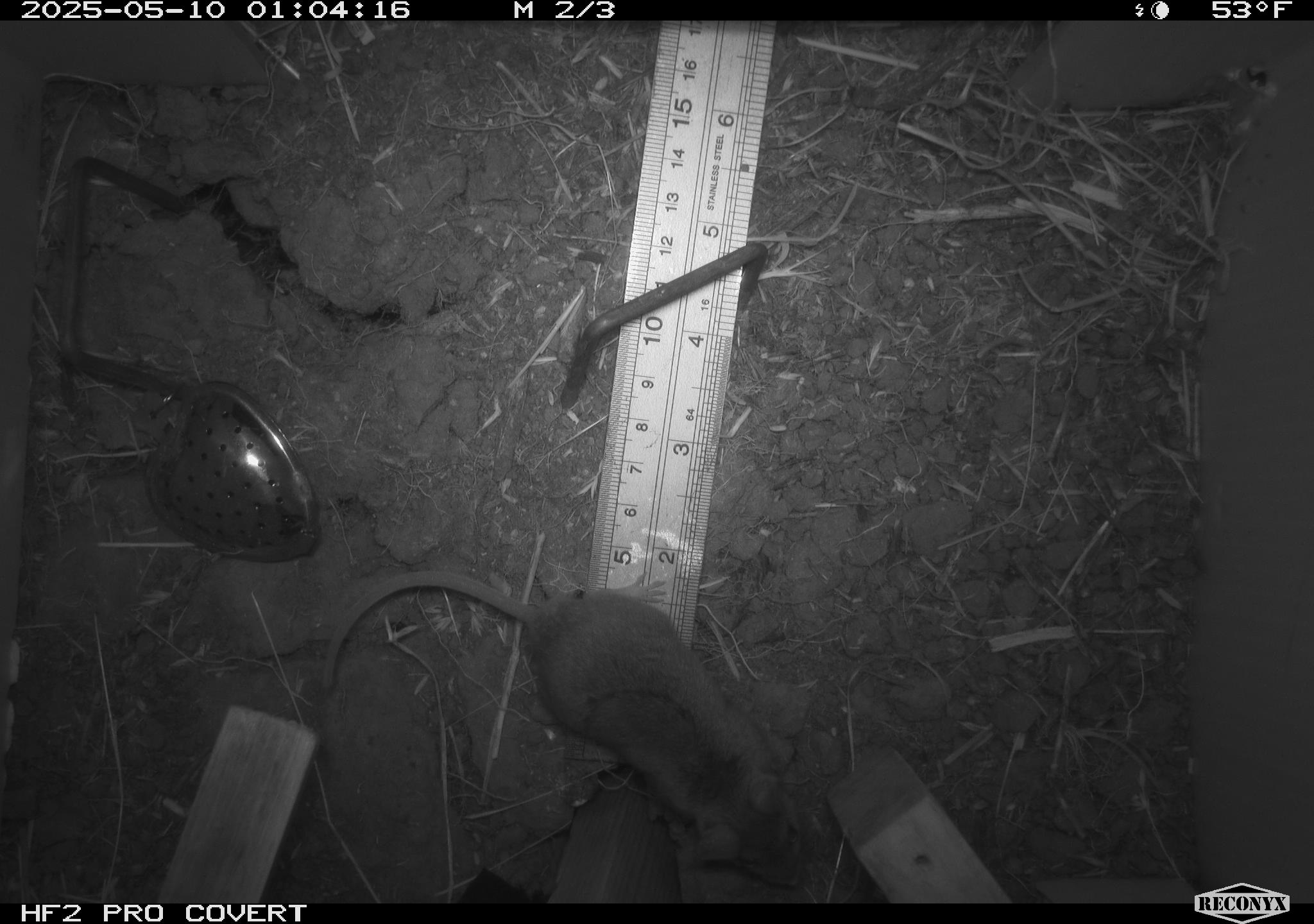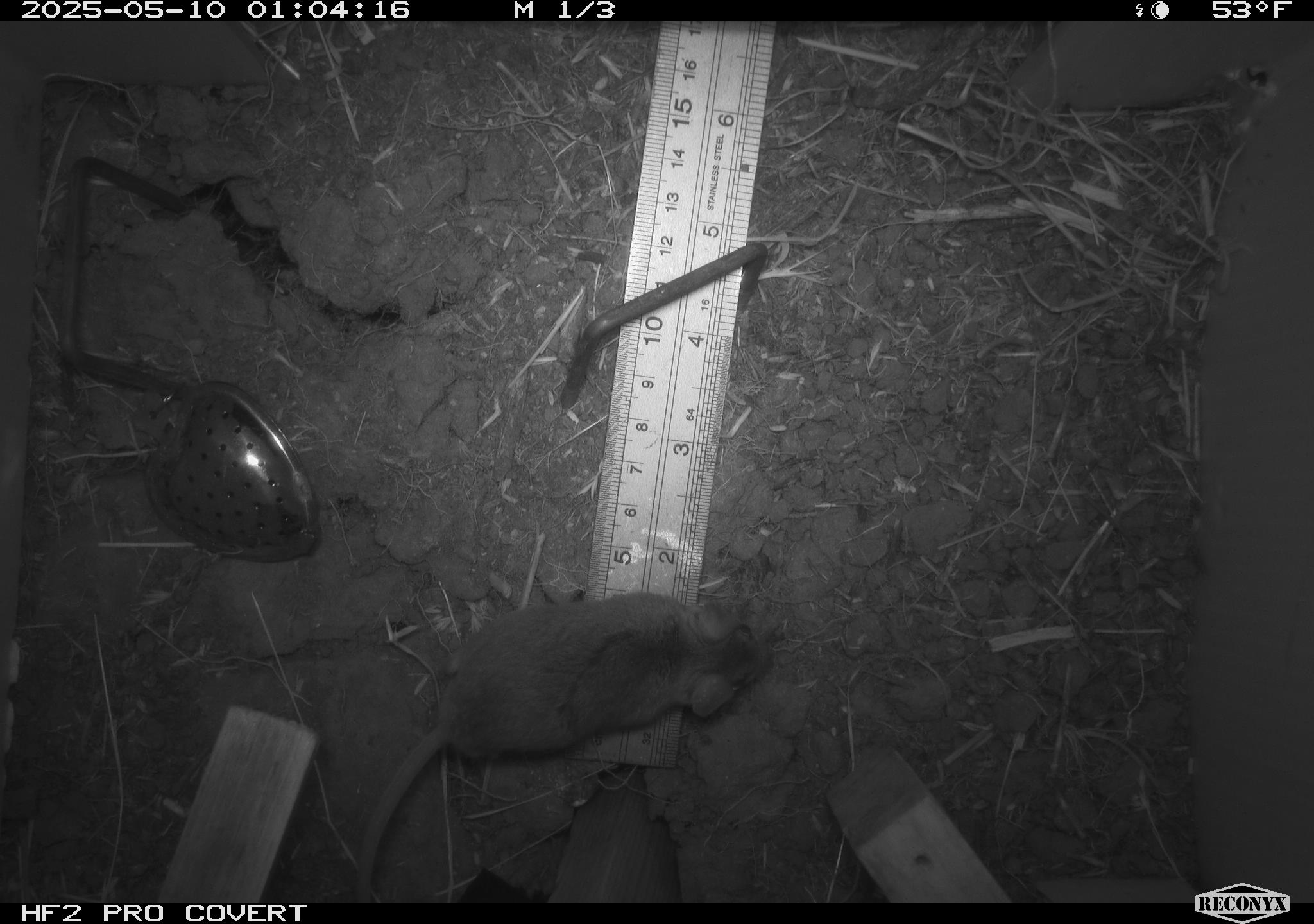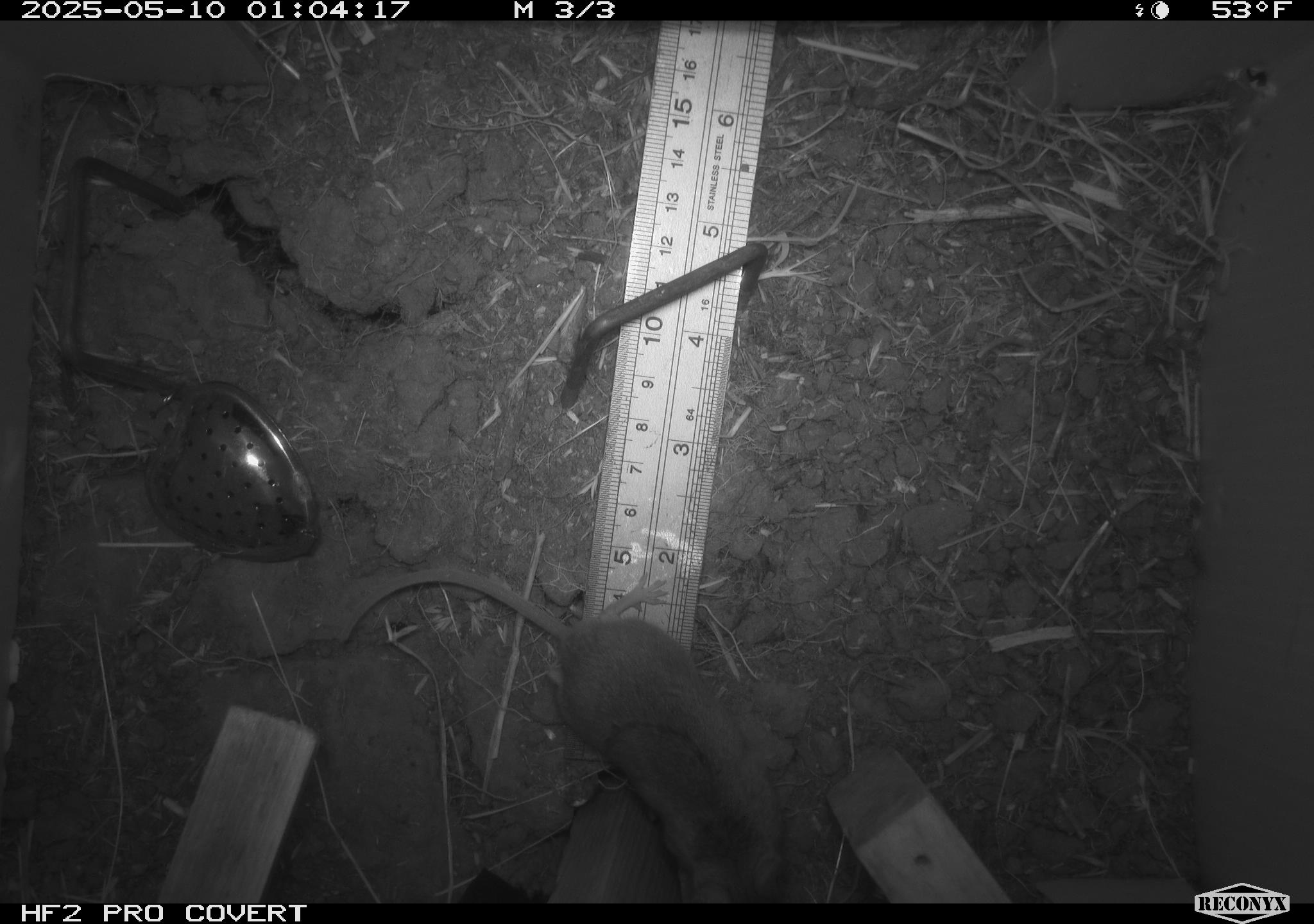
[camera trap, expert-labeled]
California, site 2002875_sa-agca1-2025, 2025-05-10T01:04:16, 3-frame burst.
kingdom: Animalia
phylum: Chordata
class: Mammalia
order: Rodentia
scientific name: Rodentia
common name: mouse species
Mouse species (Rodentia).